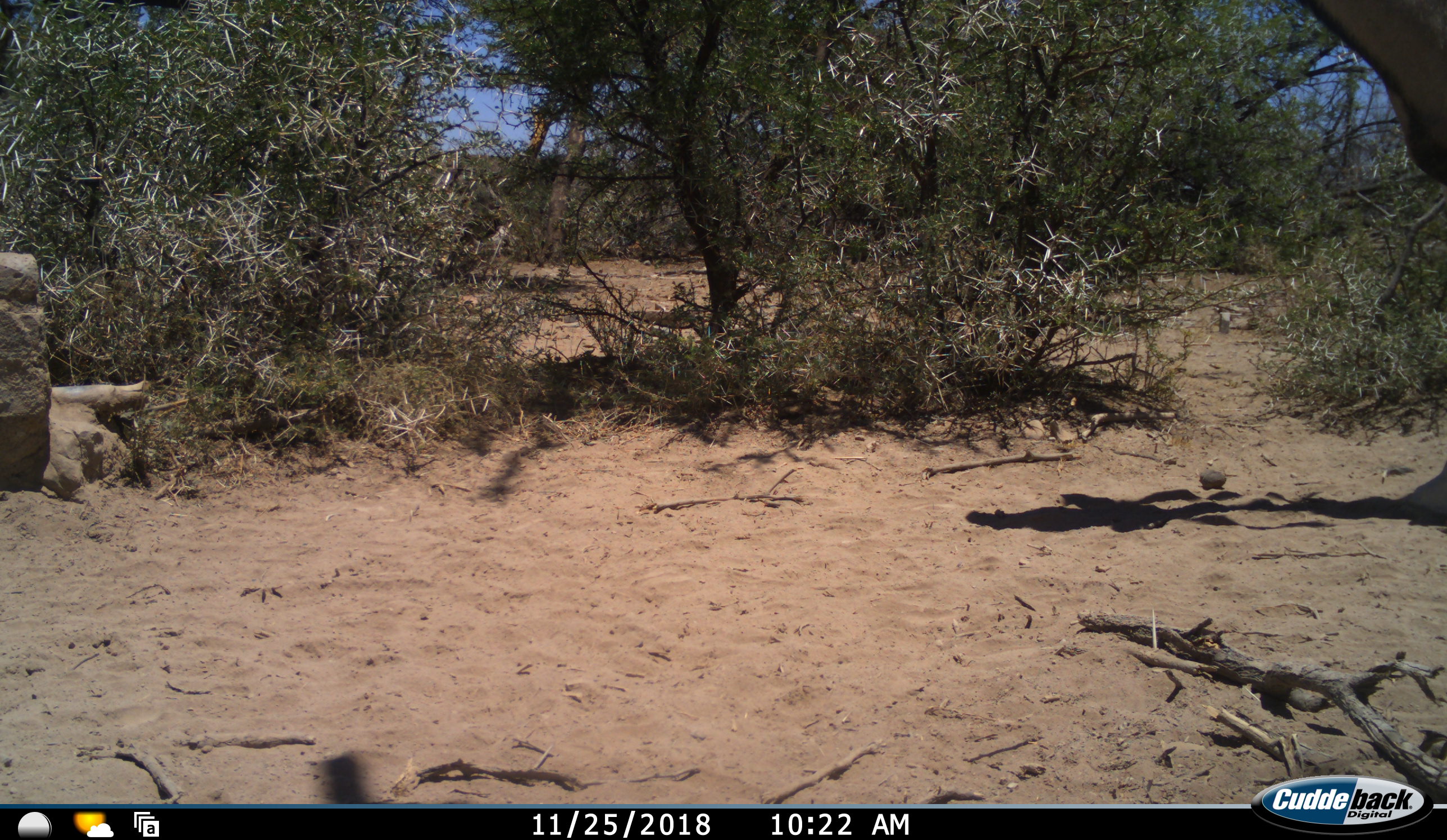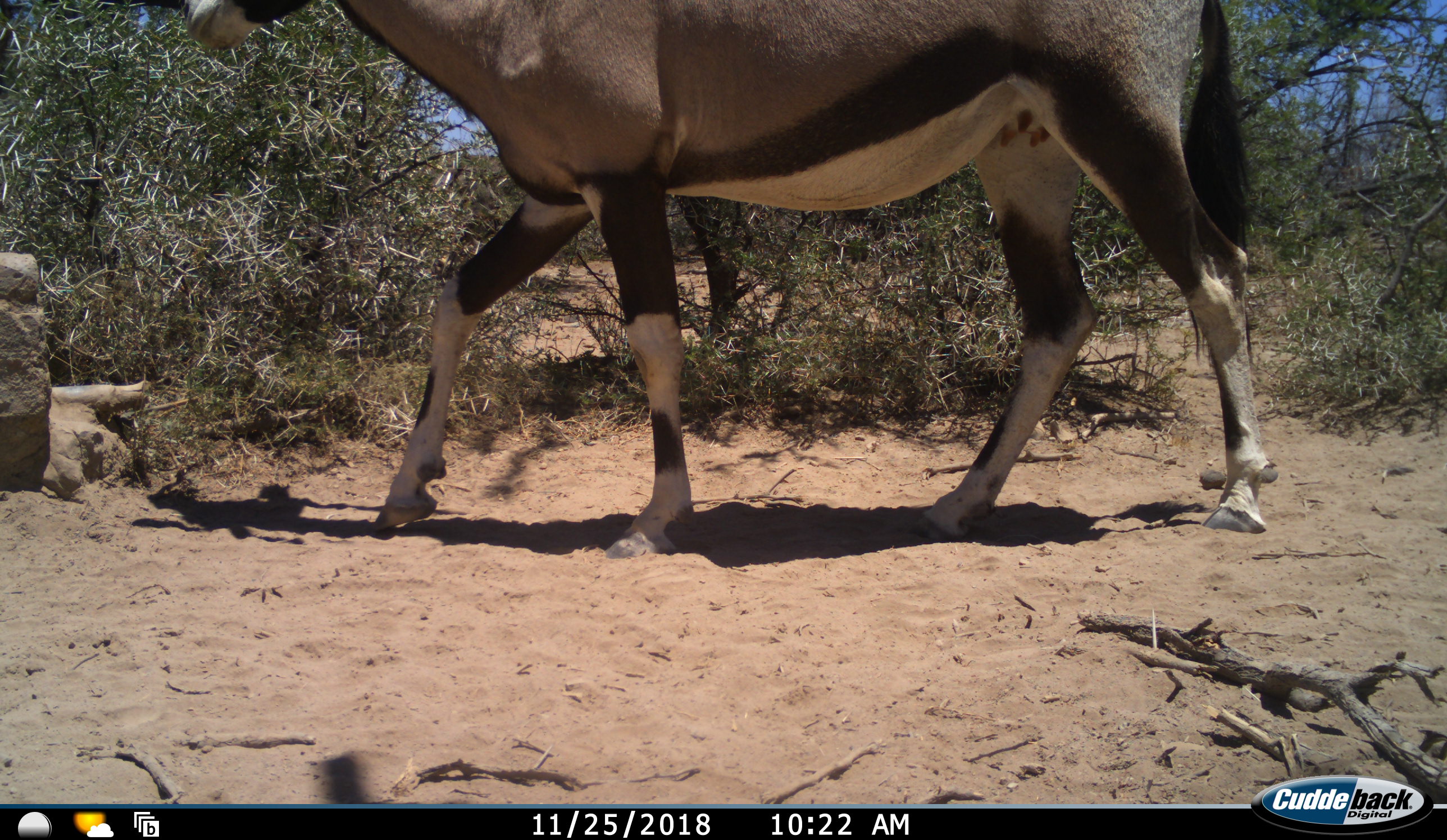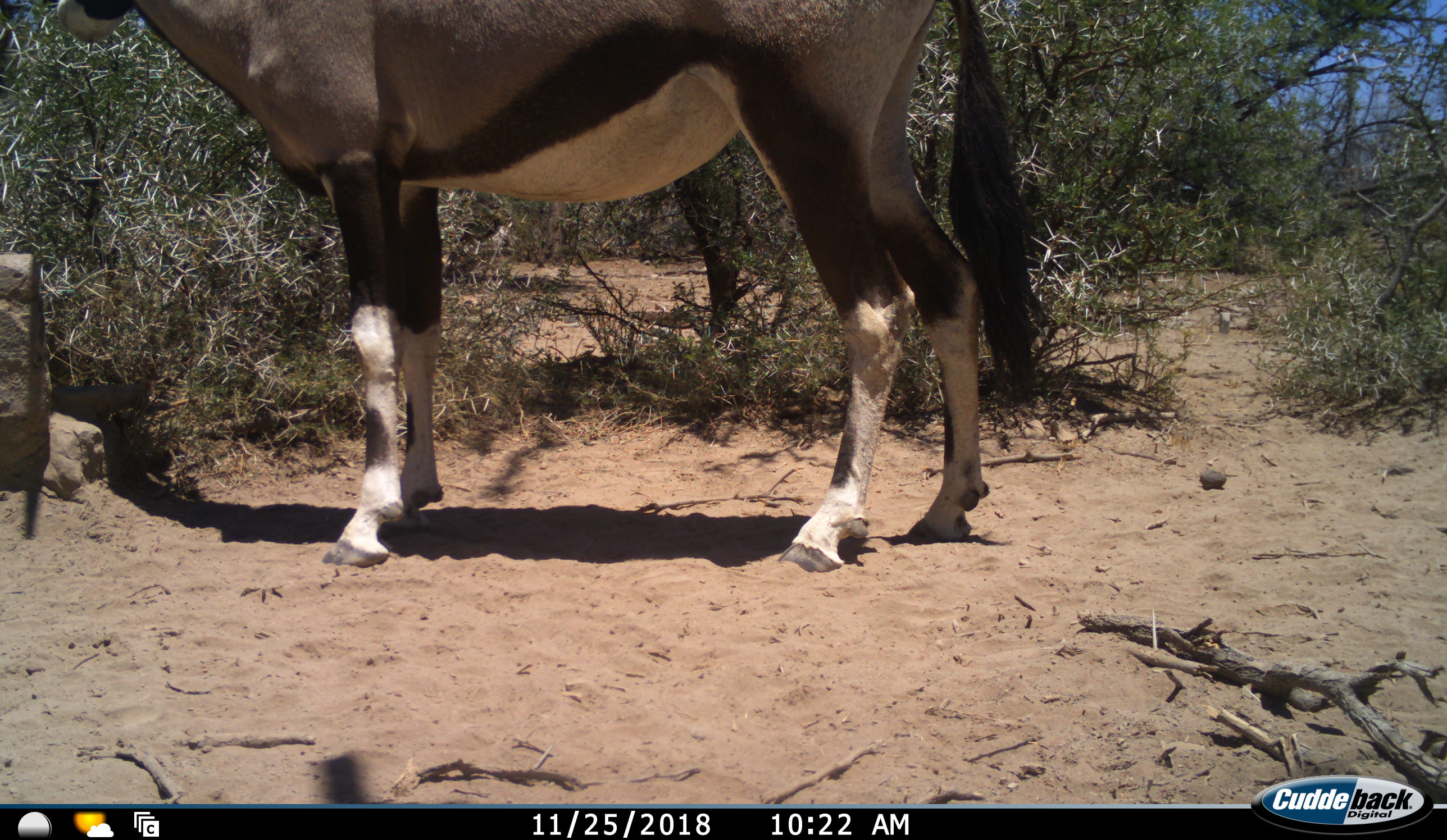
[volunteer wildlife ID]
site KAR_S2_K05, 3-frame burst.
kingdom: Animalia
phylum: Chordata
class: Mammalia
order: Artiodactyla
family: Bovidae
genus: Oryx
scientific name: Oryx gazella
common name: gemsbok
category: oryx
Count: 1.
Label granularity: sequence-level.